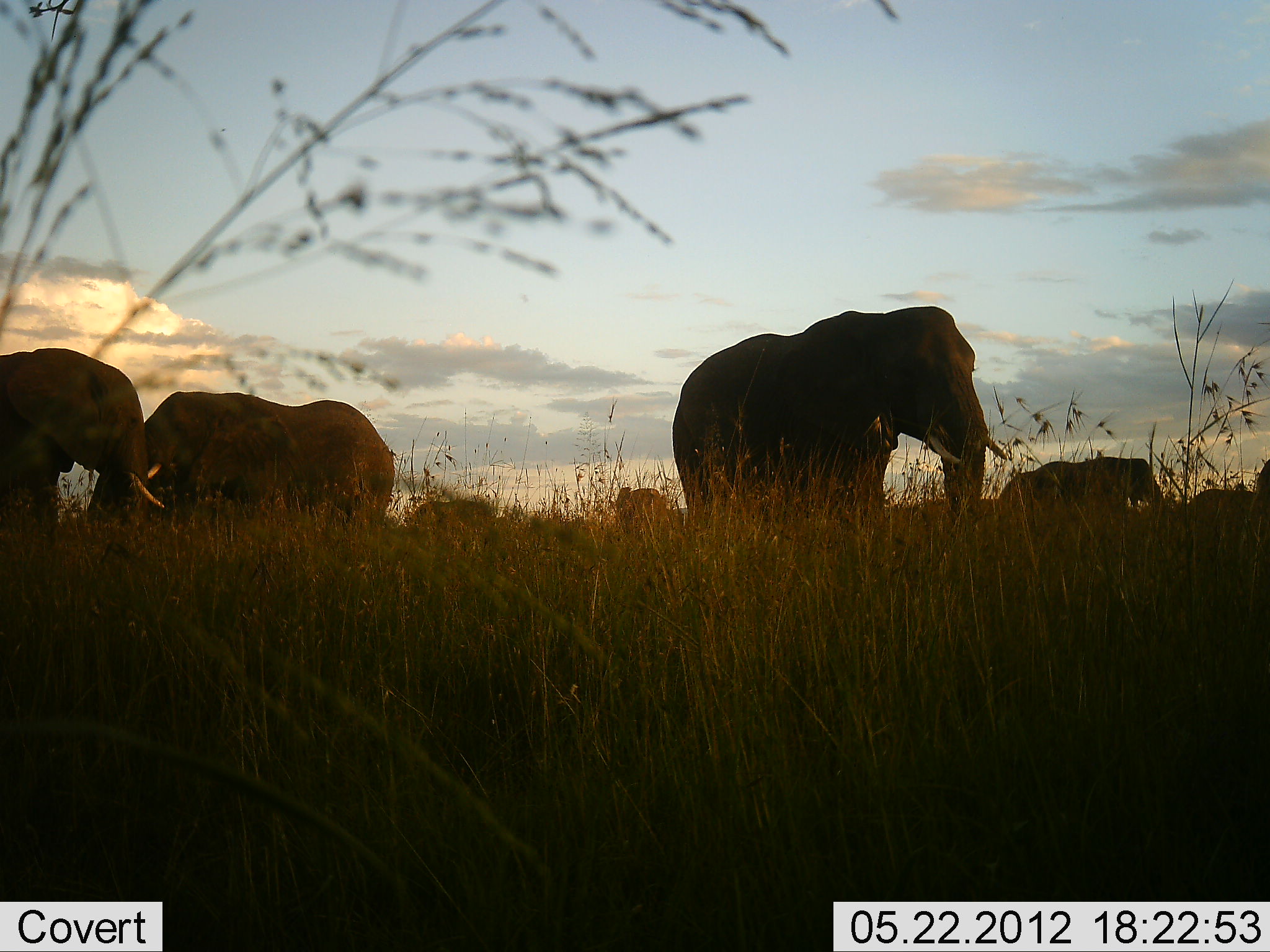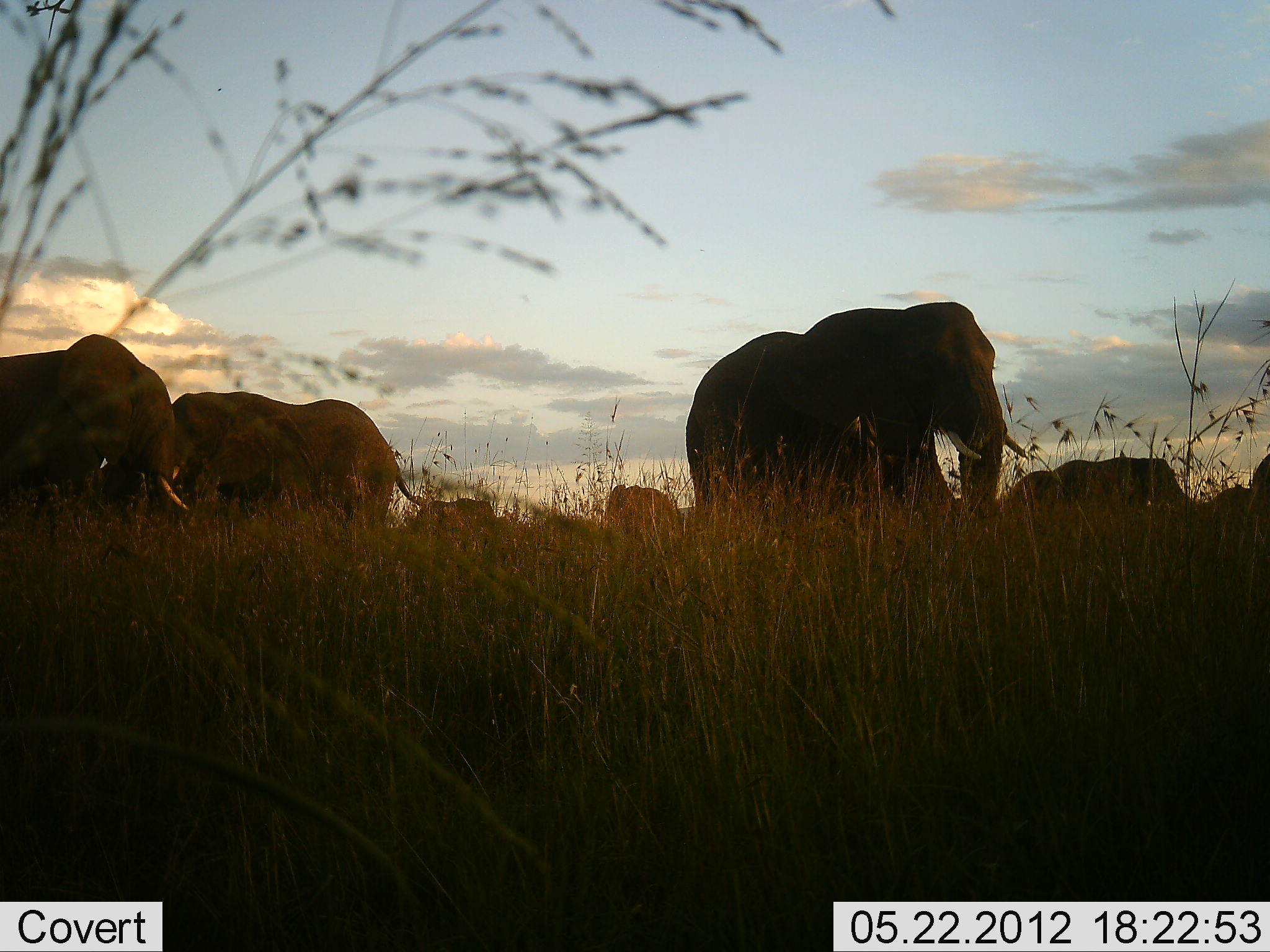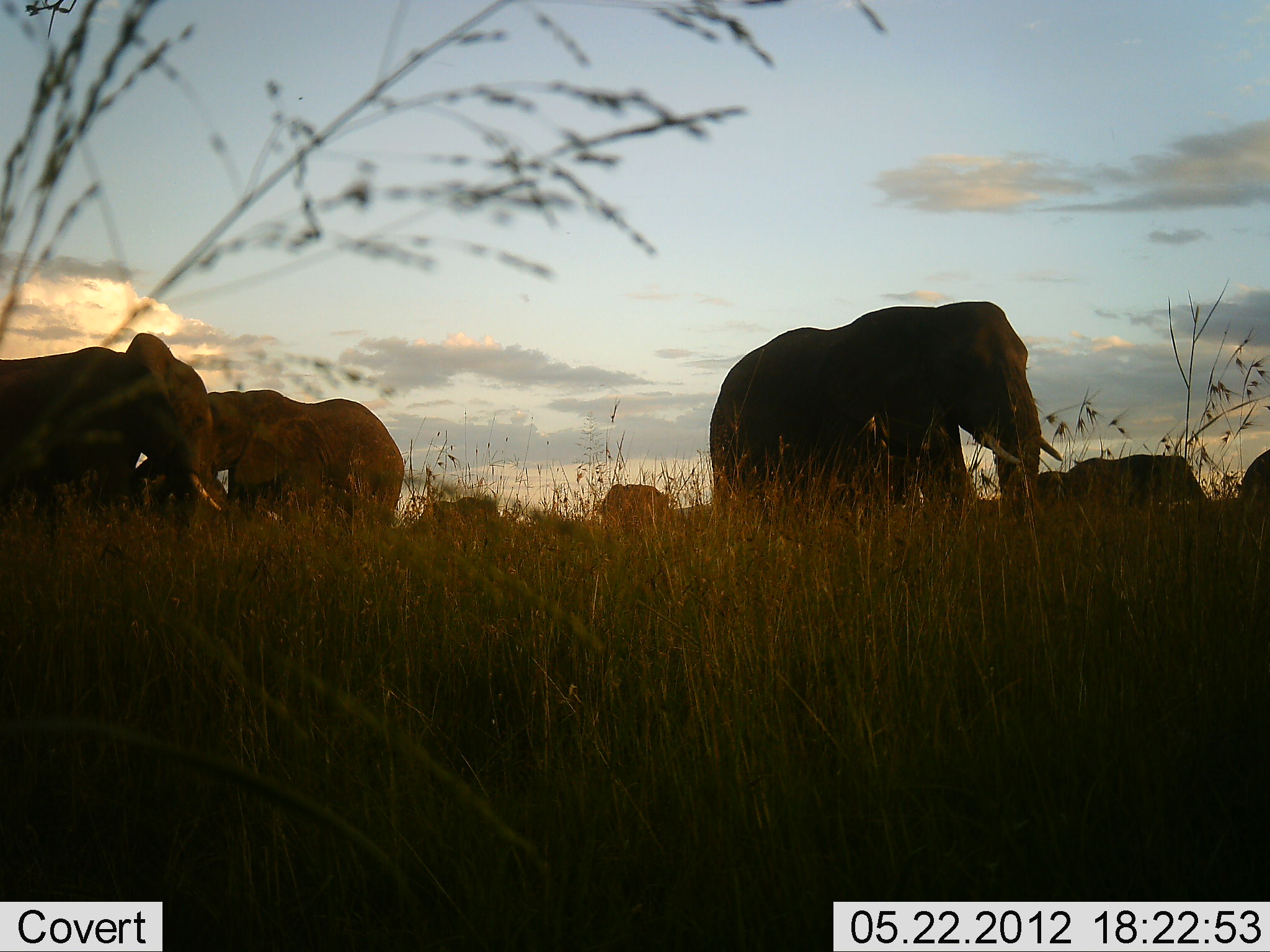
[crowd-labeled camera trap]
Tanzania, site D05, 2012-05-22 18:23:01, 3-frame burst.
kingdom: Animalia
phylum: Chordata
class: Mammalia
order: Proboscidea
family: Elephantidae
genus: Loxodonta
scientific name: Loxodonta africana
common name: african bush elephant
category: elephant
Elephant (african bush elephant) (Loxodonta africana), count 8. Behavior (volunteer vote fractions): standing 20%, resting 0%, moving 80%, interacting 20%. Young present (vote fraction): 0%. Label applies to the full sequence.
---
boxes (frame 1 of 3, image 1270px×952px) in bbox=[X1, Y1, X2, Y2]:
animal: bbox=[670, 304, 1006, 563]; bbox=[142, 392, 395, 534]; bbox=[0, 348, 164, 553]; bbox=[1032, 457, 1166, 527]; bbox=[408, 498, 491, 537]; bbox=[1185, 487, 1256, 532]; bbox=[615, 487, 669, 539]; bbox=[1001, 471, 1034, 509]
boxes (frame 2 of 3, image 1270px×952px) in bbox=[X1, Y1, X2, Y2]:
animal: bbox=[683, 303, 1030, 562]; bbox=[0, 330, 190, 553]; bbox=[172, 391, 432, 534]; bbox=[1049, 455, 1182, 525]; bbox=[611, 486, 677, 539]; bbox=[416, 497, 500, 536]; bbox=[1193, 481, 1265, 526]; bbox=[1016, 469, 1048, 507]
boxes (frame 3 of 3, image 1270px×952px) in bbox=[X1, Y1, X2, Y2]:
animal: bbox=[709, 301, 1062, 560]; bbox=[0, 332, 222, 551]; bbox=[208, 391, 405, 533]; bbox=[1067, 452, 1212, 522]; bbox=[603, 482, 669, 535]; bbox=[421, 495, 504, 534]; bbox=[1238, 450, 1270, 537]; bbox=[1038, 467, 1070, 504]